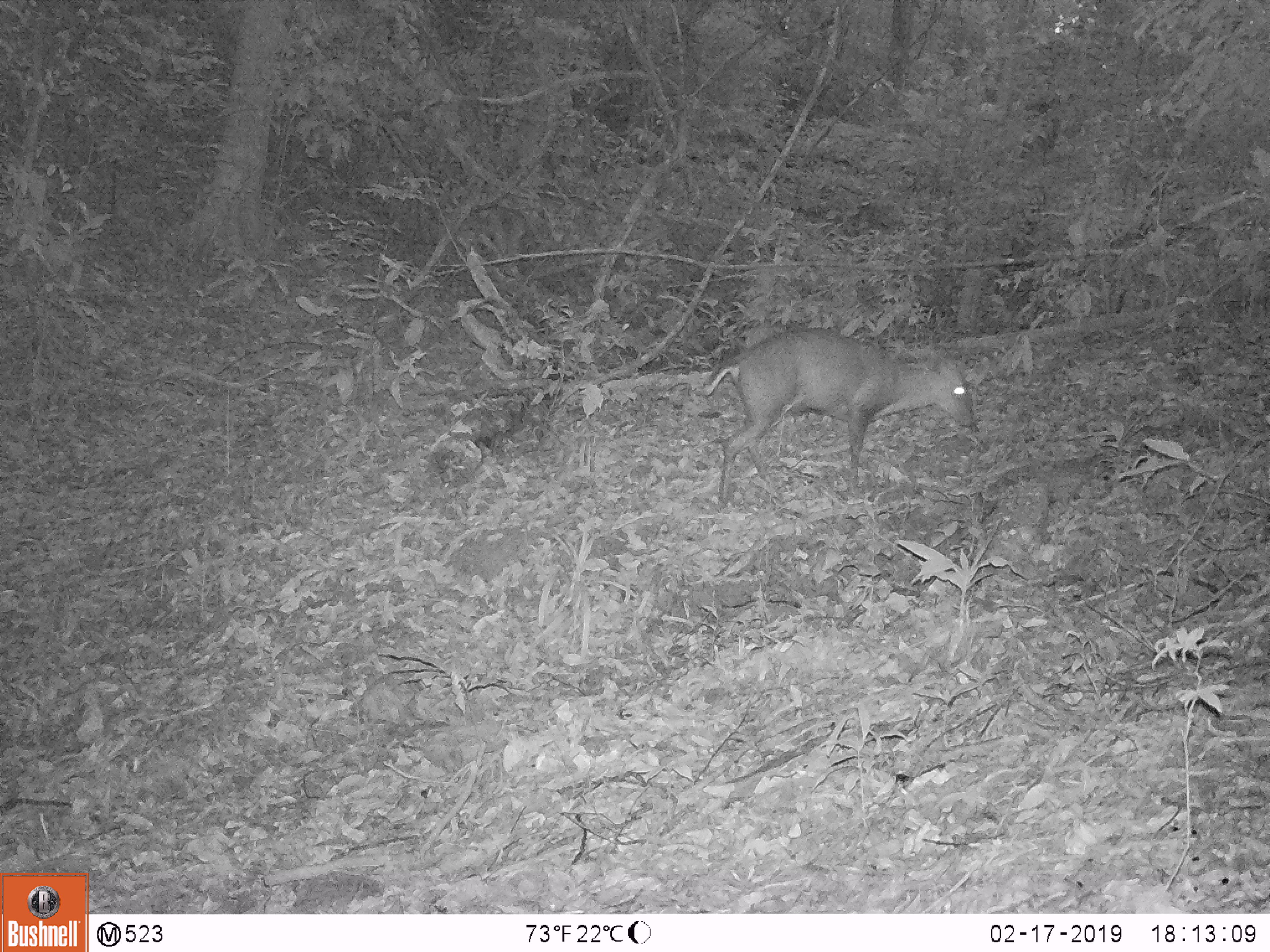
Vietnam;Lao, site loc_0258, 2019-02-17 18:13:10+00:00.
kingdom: Animalia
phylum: Chordata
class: Mammalia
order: Artiodactyla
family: Cervidae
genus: Muntiacus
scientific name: Muntiacus rooseveltorum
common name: roosevelt's muntjac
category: roosevelts muntjac group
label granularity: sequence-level